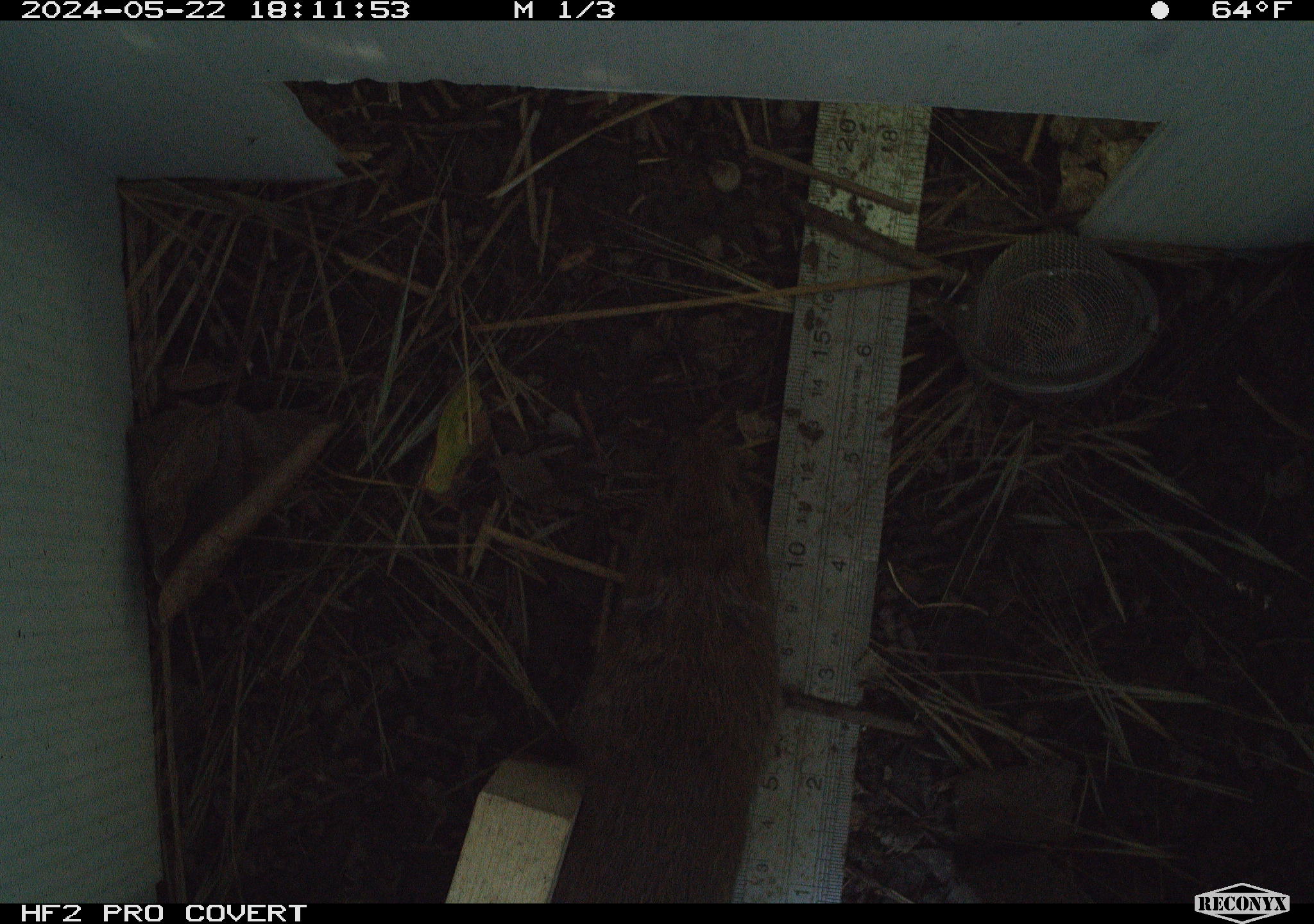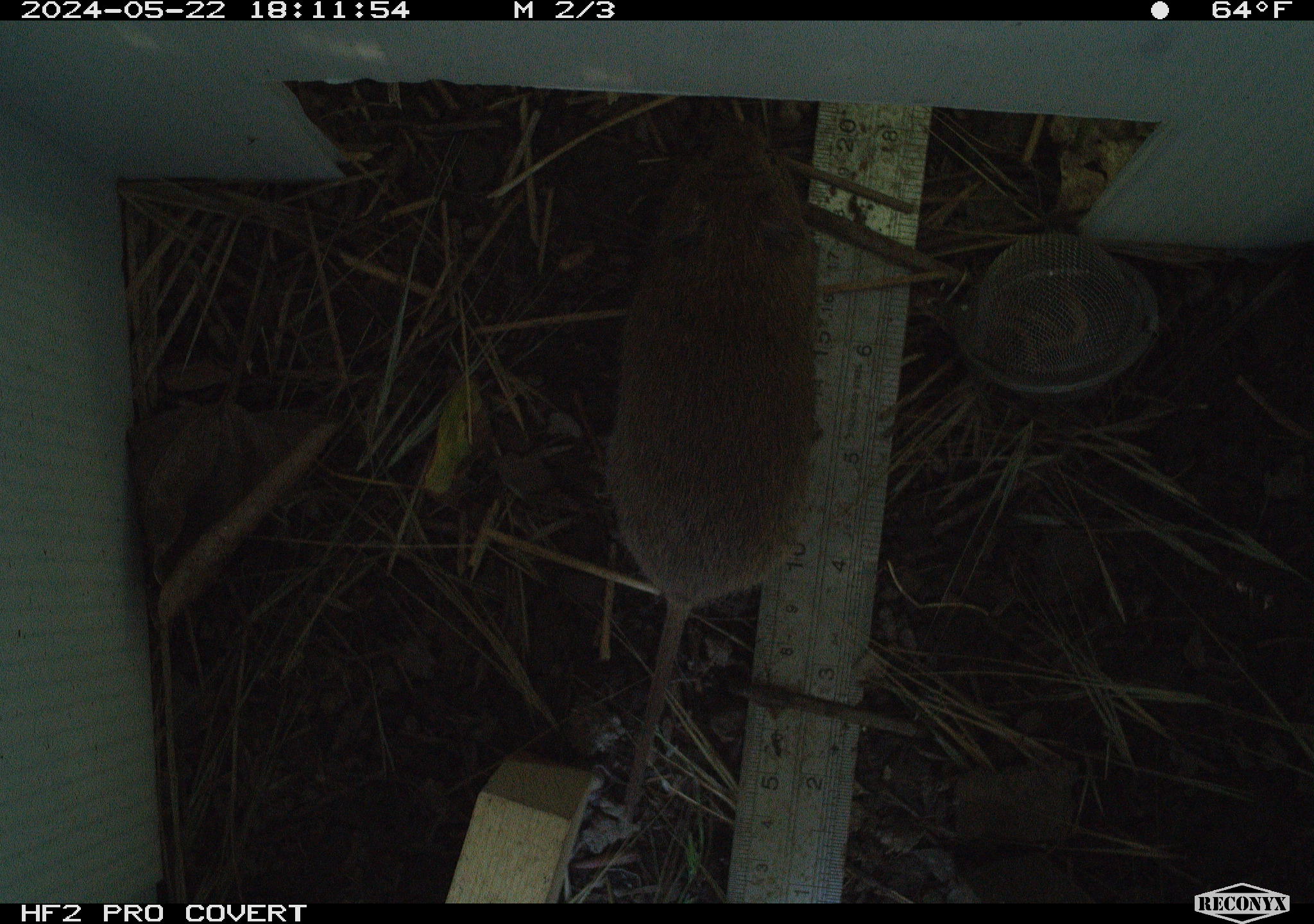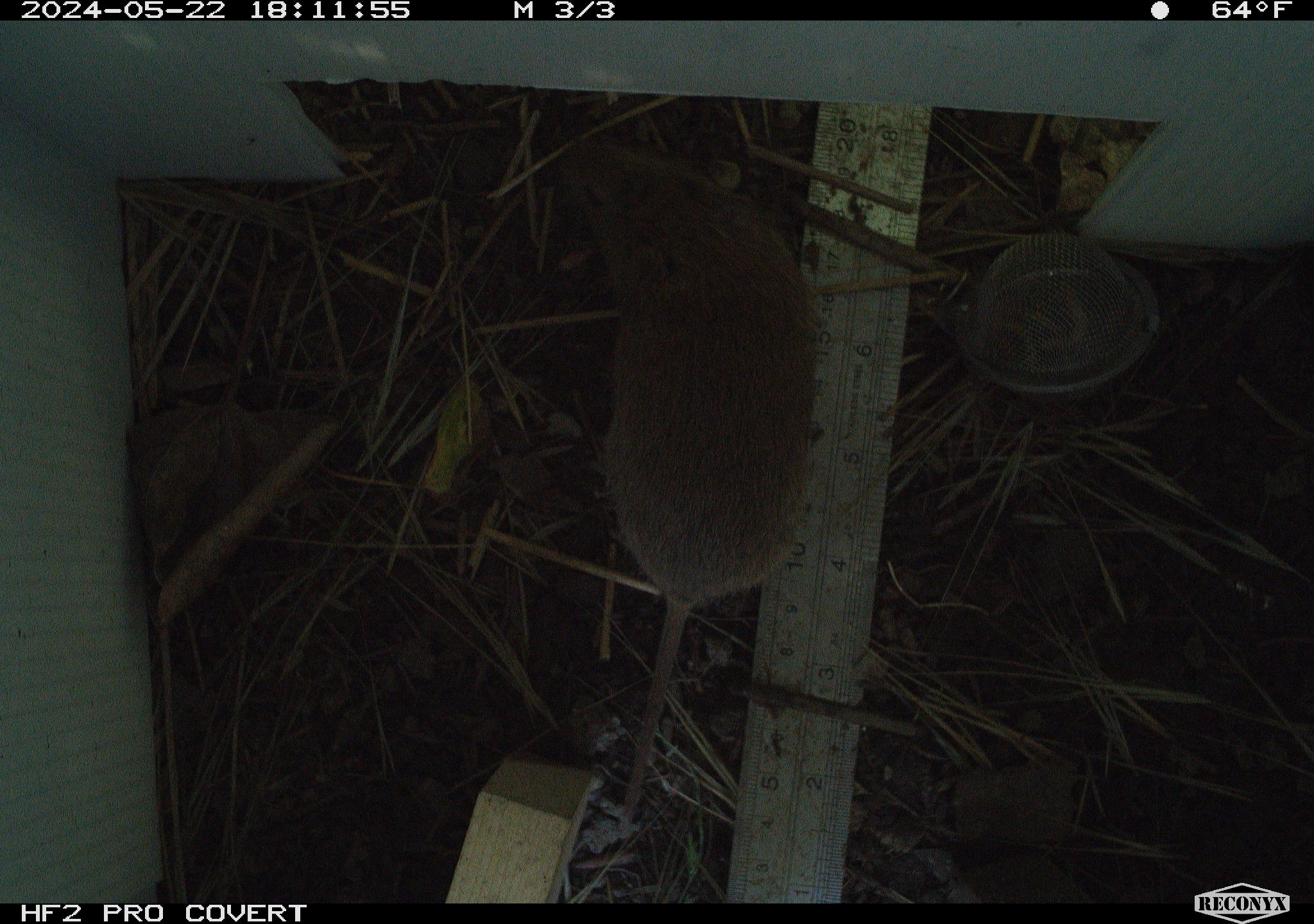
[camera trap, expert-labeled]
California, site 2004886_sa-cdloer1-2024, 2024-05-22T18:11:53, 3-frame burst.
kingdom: Animalia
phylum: Chordata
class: Mammalia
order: Rodentia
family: Cricetidae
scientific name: Arvicolinae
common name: voles, lemmings, and muskrats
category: arvicolinae subfamily